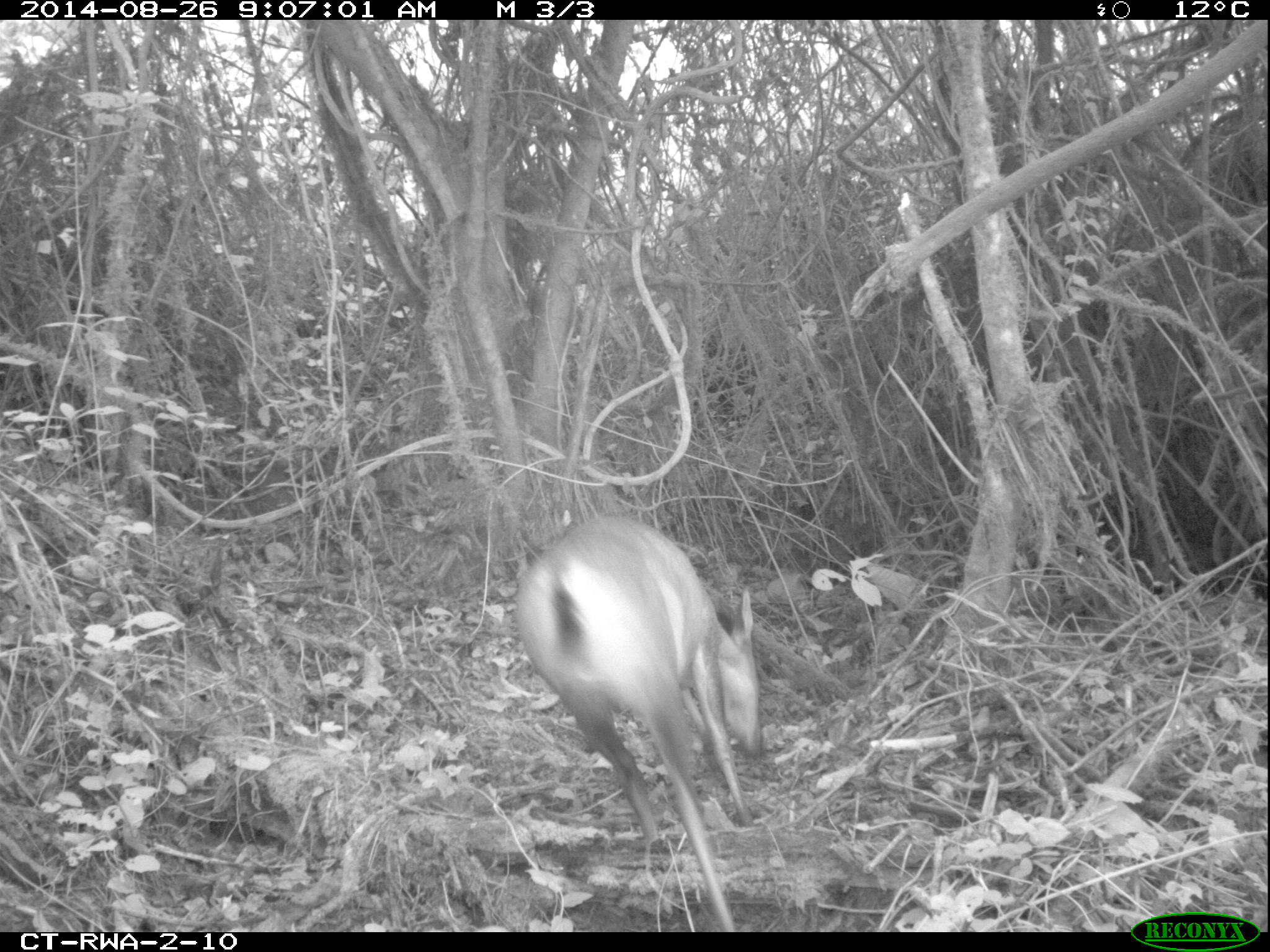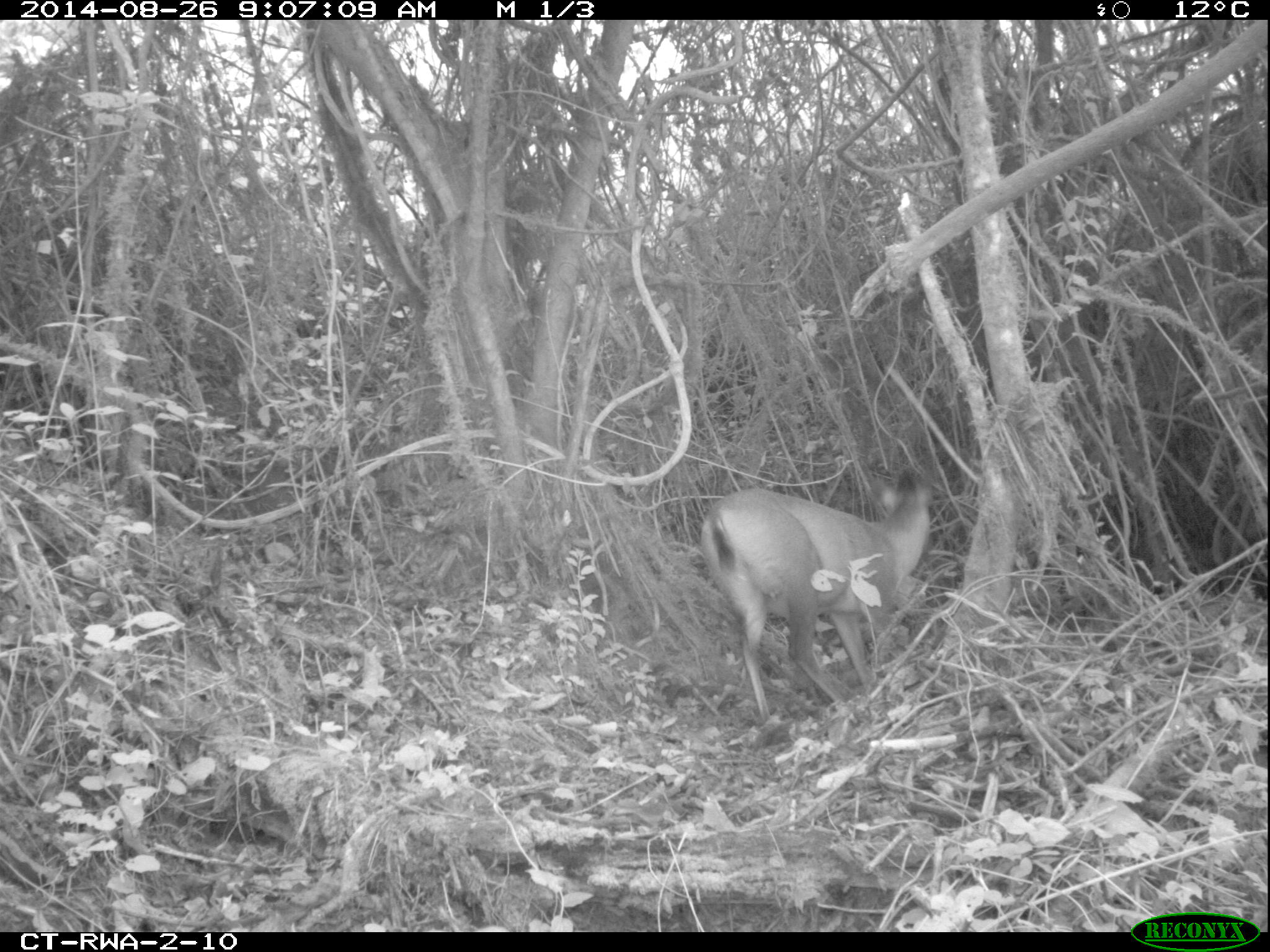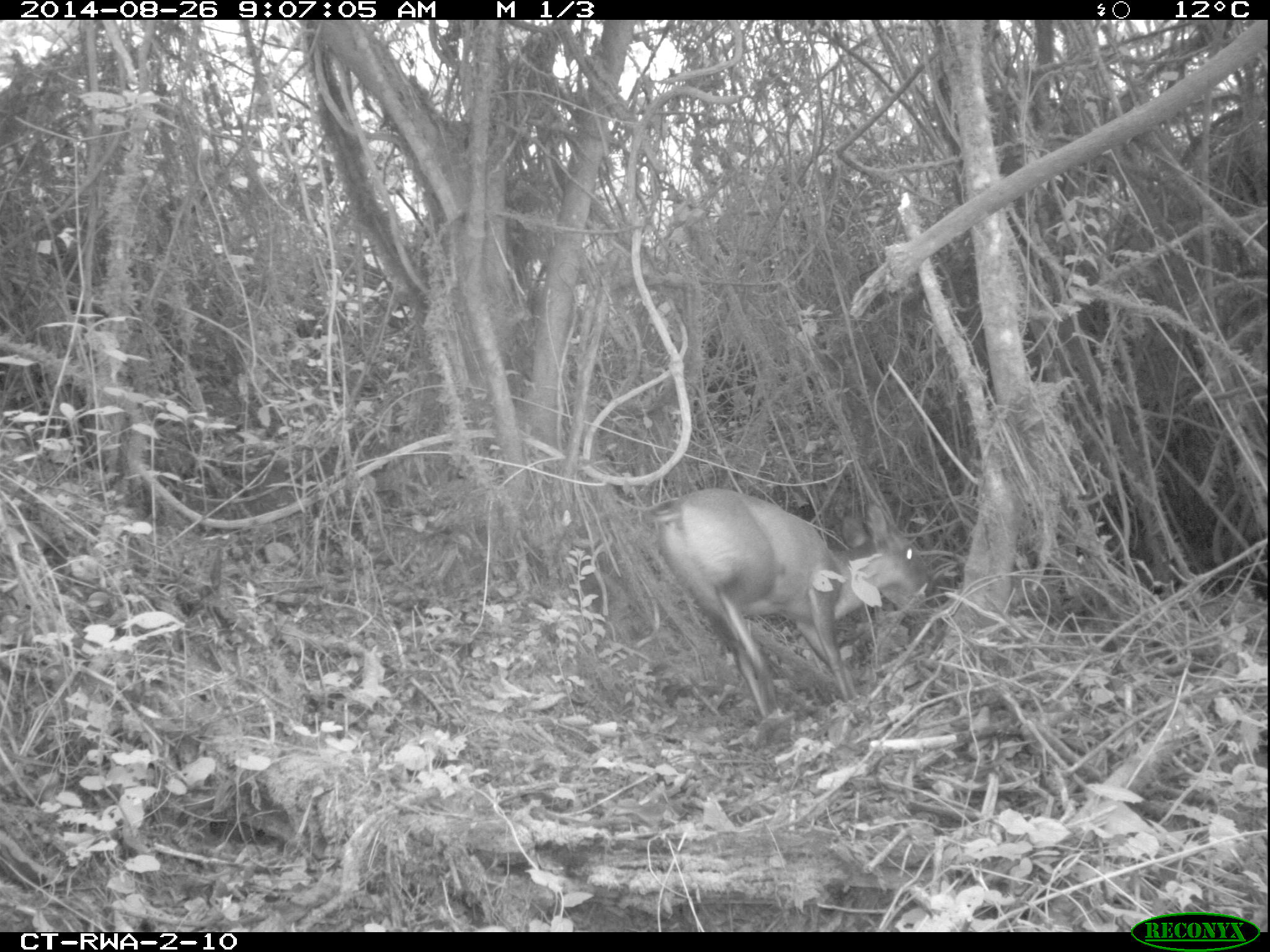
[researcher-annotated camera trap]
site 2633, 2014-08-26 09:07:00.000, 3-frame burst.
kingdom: Animalia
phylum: Chordata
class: Mammalia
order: Artiodactyla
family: Bovidae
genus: Cephalophus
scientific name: Cephalophus nigrifrons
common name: black-fronted duiker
Cephalophus nigrifrons (black-fronted duiker), count 1.